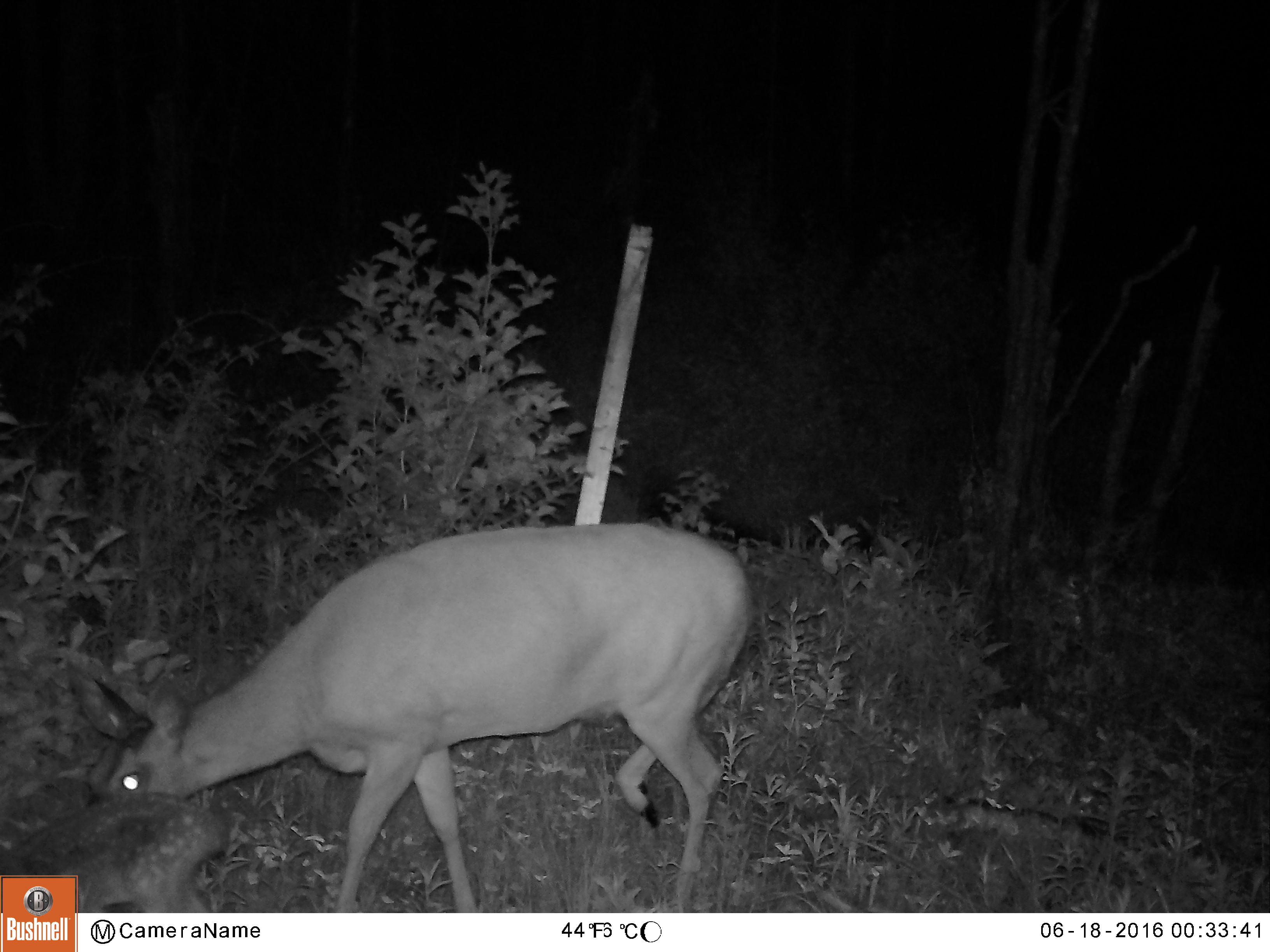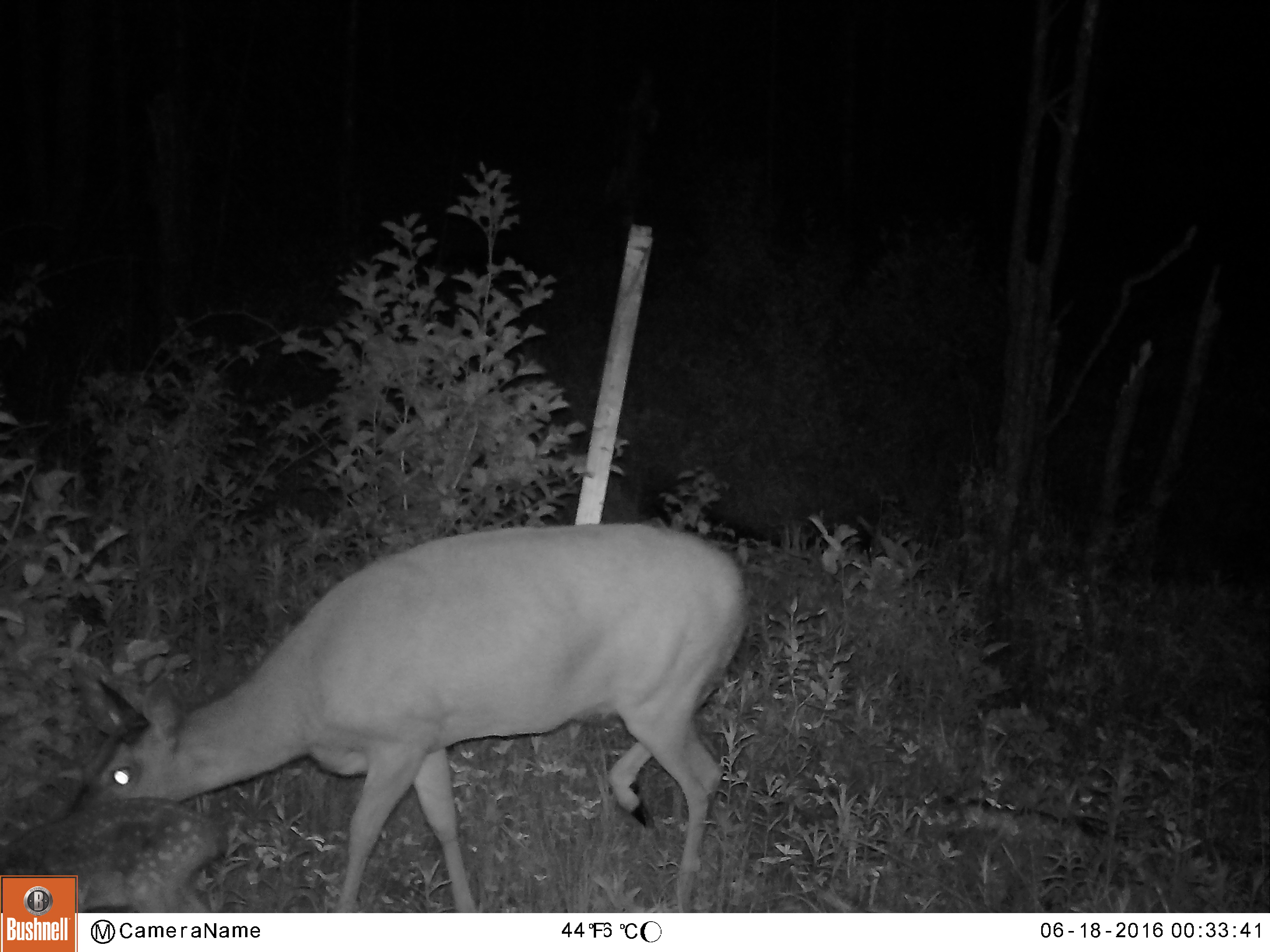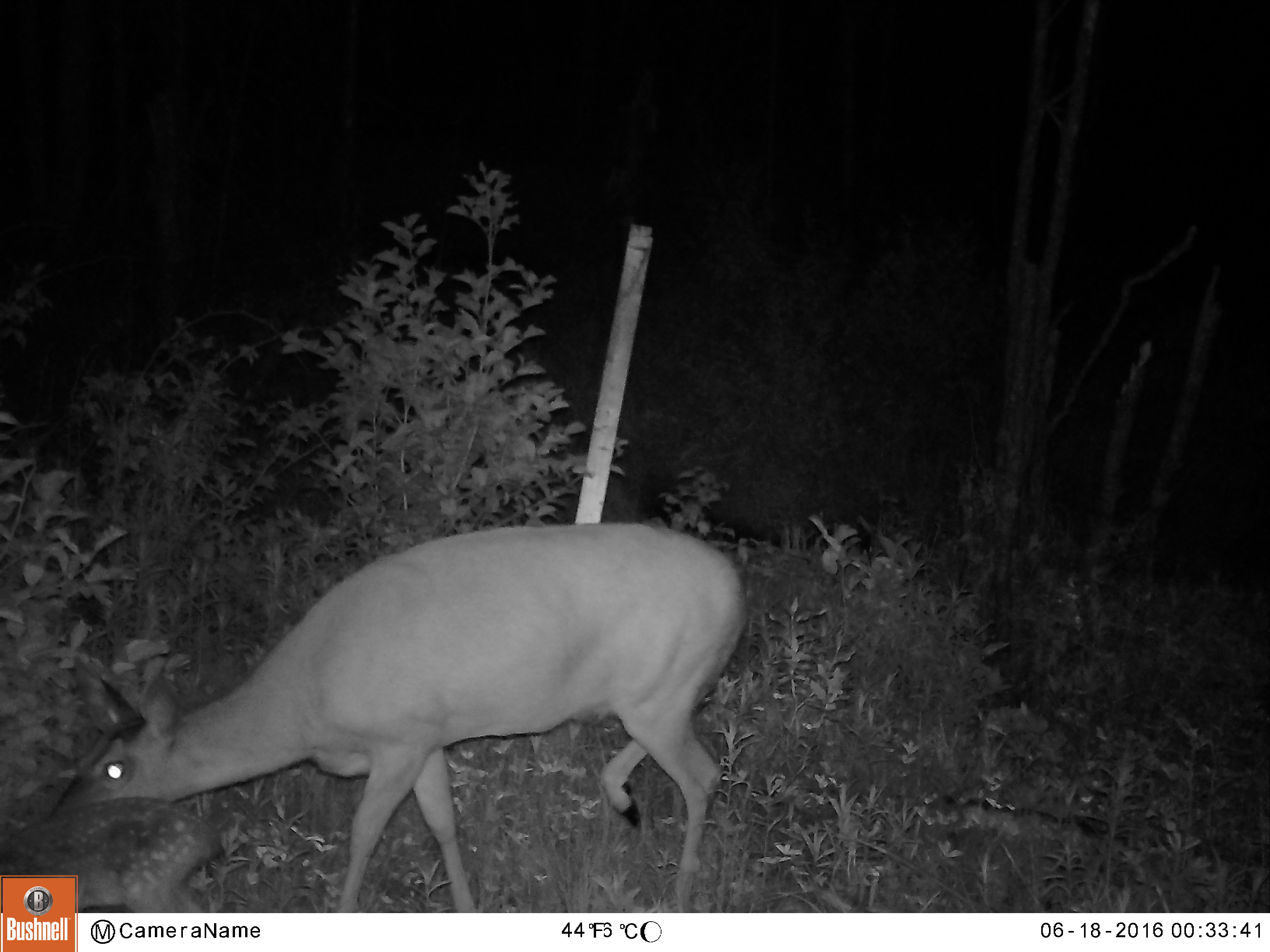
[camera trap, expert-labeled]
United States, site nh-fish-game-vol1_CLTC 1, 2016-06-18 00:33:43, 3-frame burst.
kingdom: Animalia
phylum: Chordata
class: Mammalia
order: Artiodactyla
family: Cervidae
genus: Odocoileus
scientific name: Odocoileus virginianus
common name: white-tailed deer